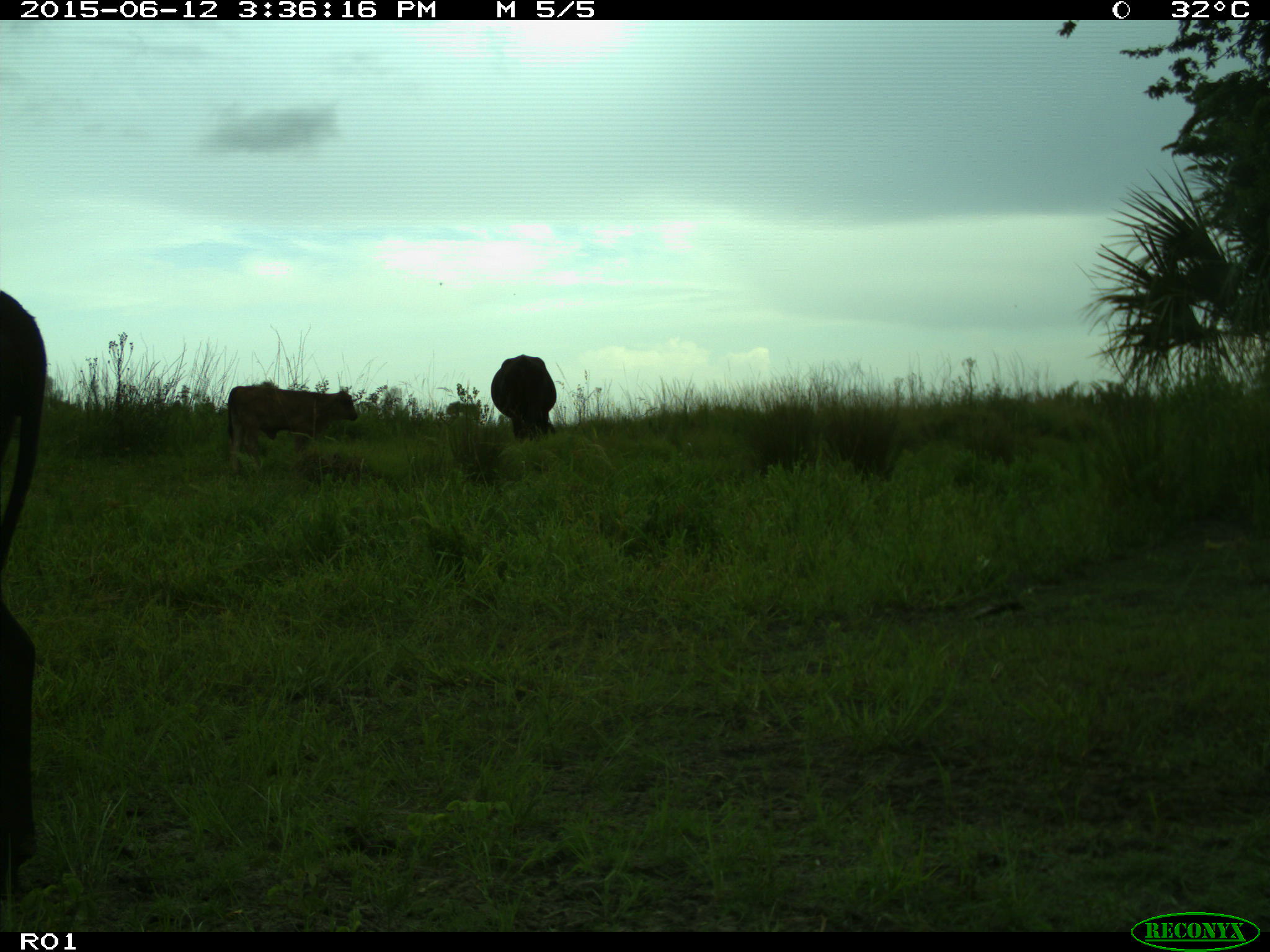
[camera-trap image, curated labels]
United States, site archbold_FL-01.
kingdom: Animalia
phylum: Chordata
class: Mammalia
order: Artiodactyla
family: Bovidae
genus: Bos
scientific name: Bos taurus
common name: domestic cow